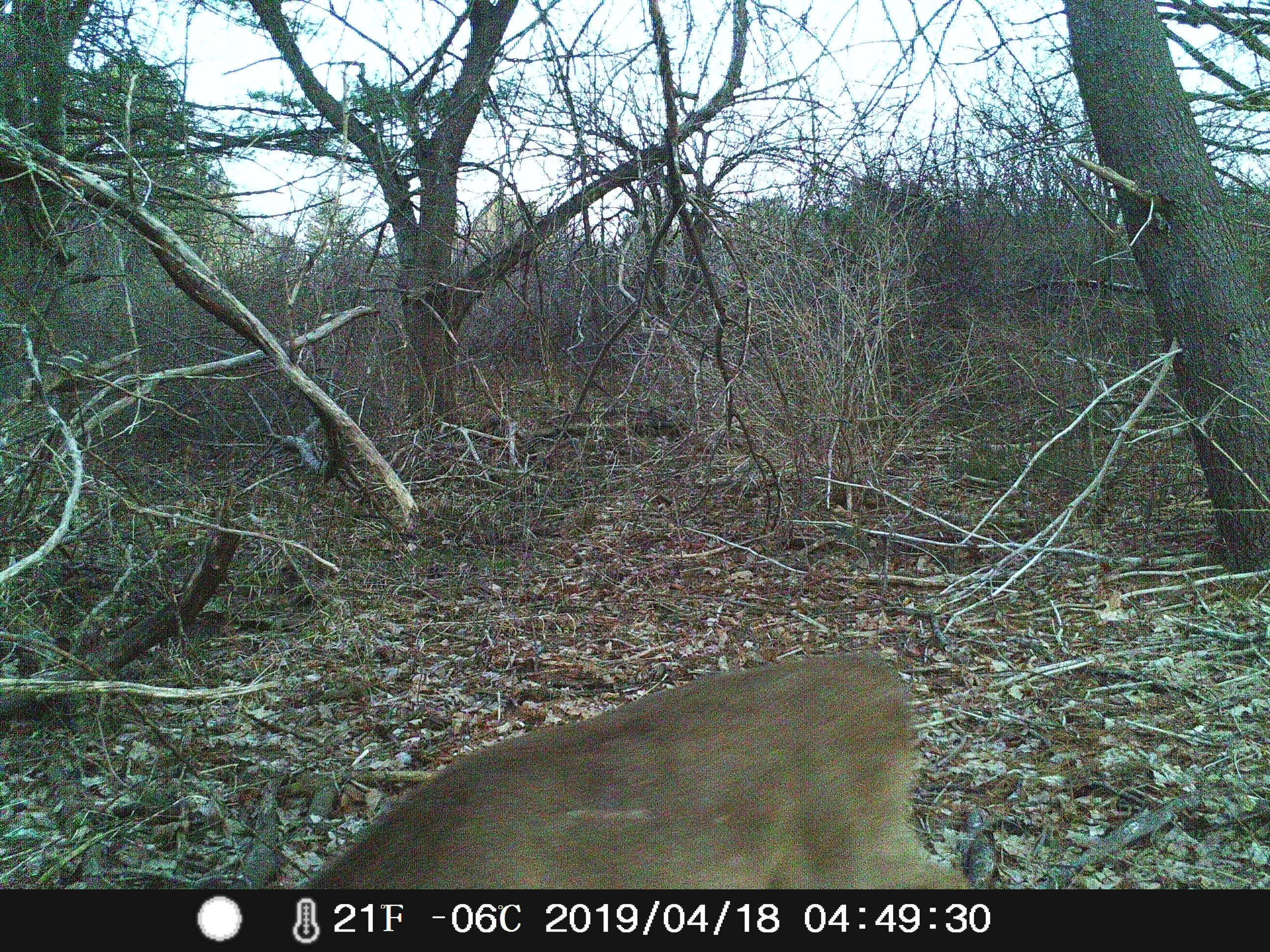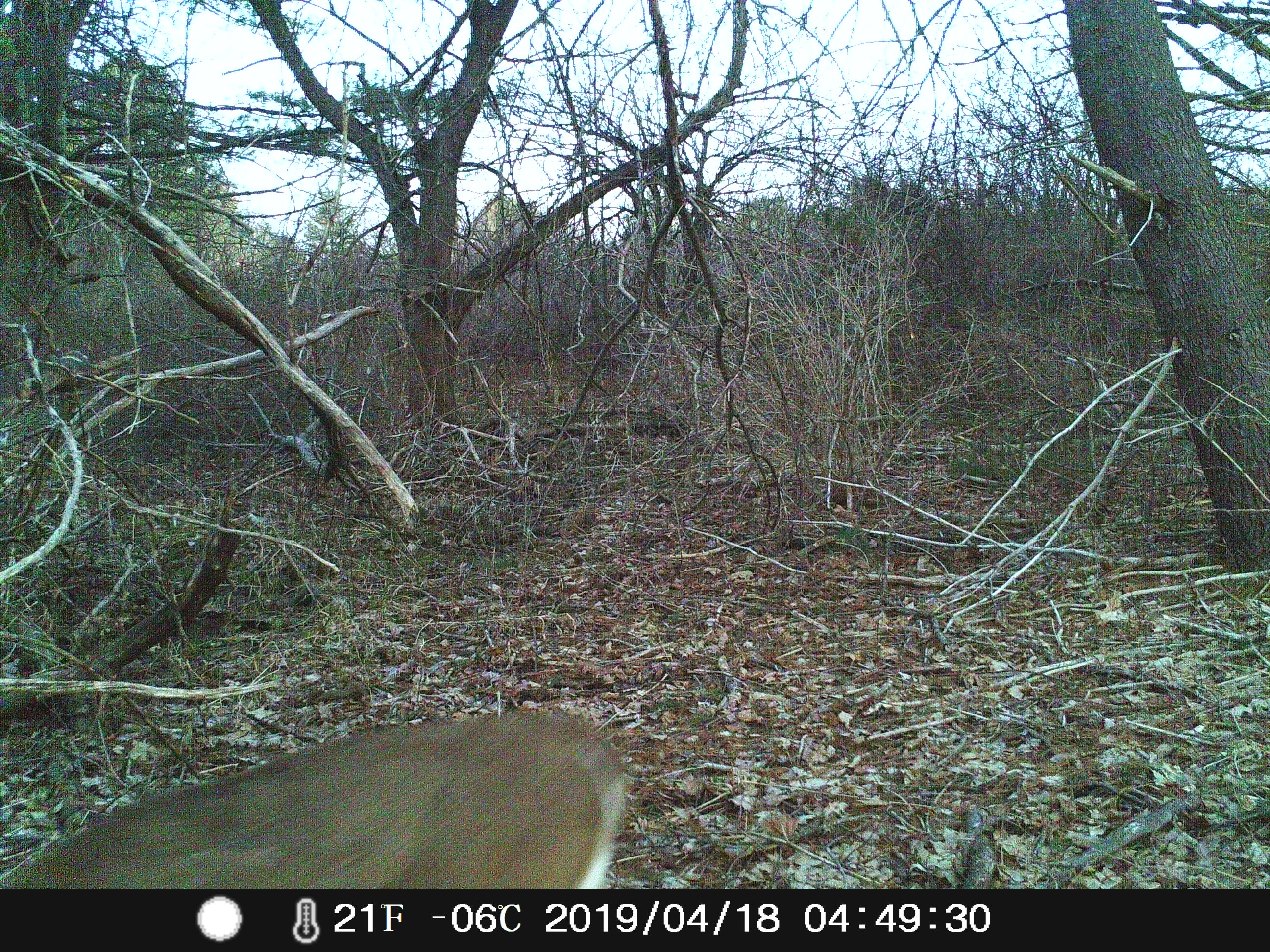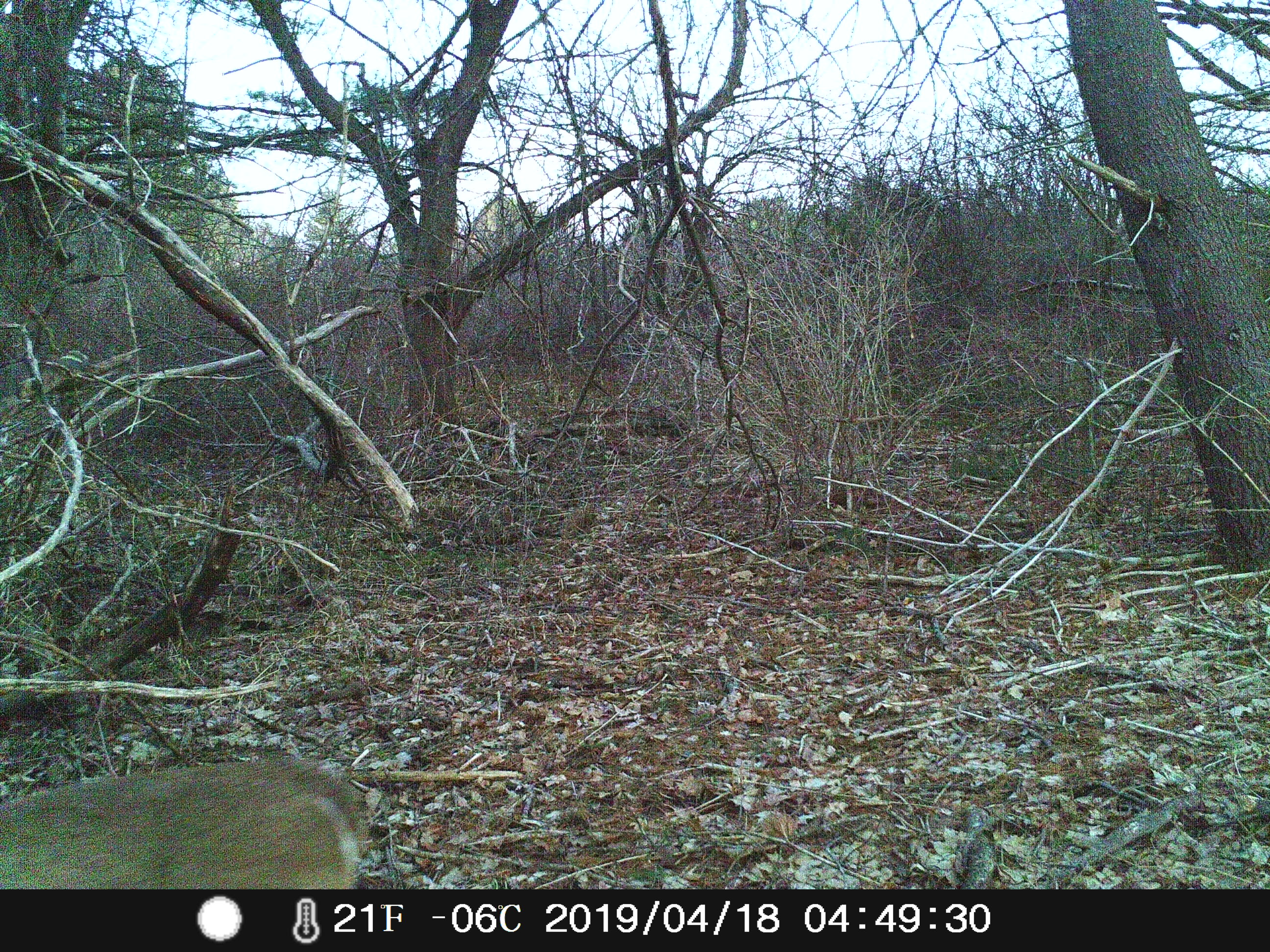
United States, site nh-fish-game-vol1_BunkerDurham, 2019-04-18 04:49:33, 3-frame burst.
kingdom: Animalia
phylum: Chordata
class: Mammalia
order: Artiodactyla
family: Cervidae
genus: Odocoileus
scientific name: Odocoileus virginianus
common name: white-tailed deer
White-tailed deer (Odocoileus virginianus).